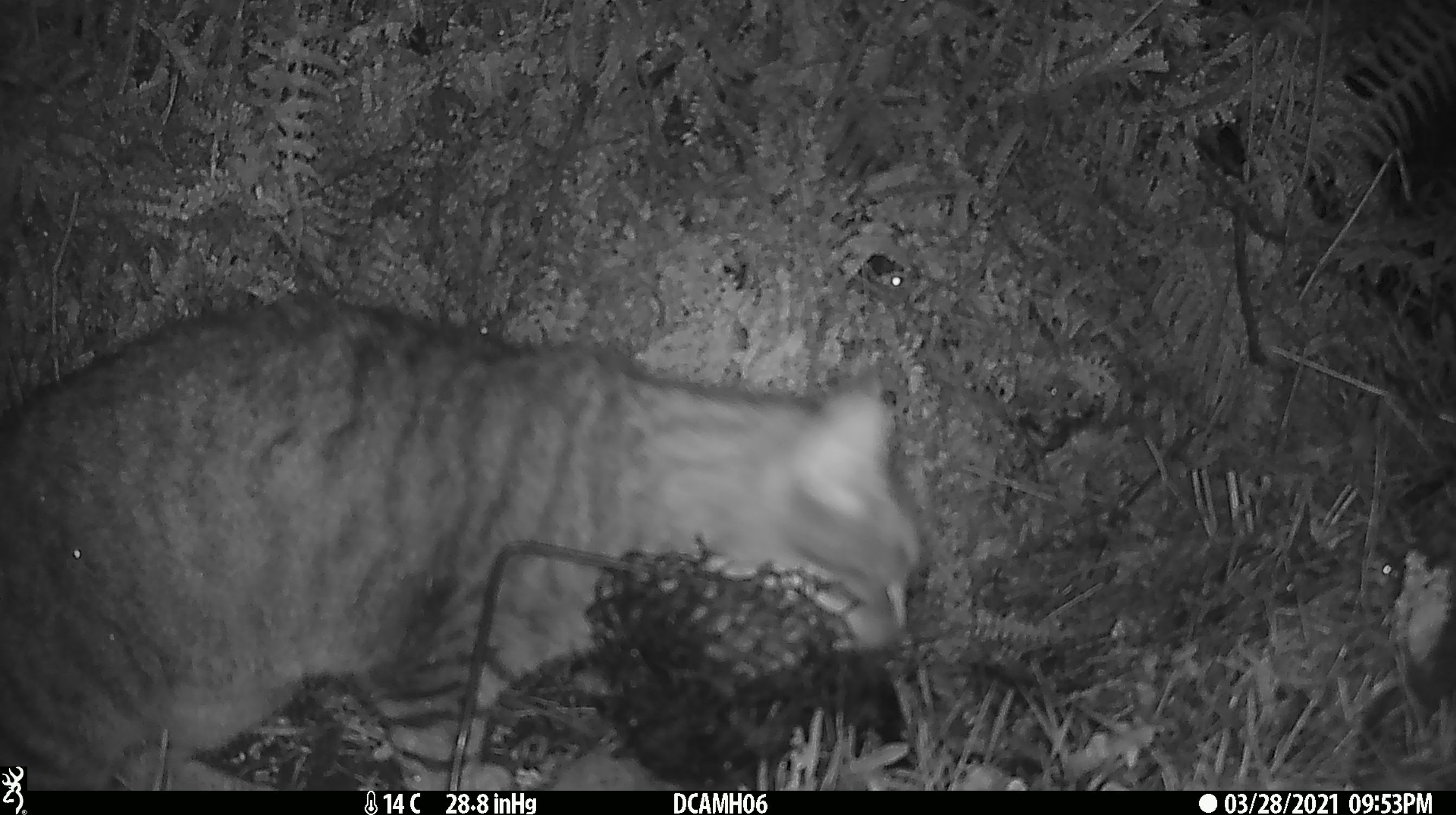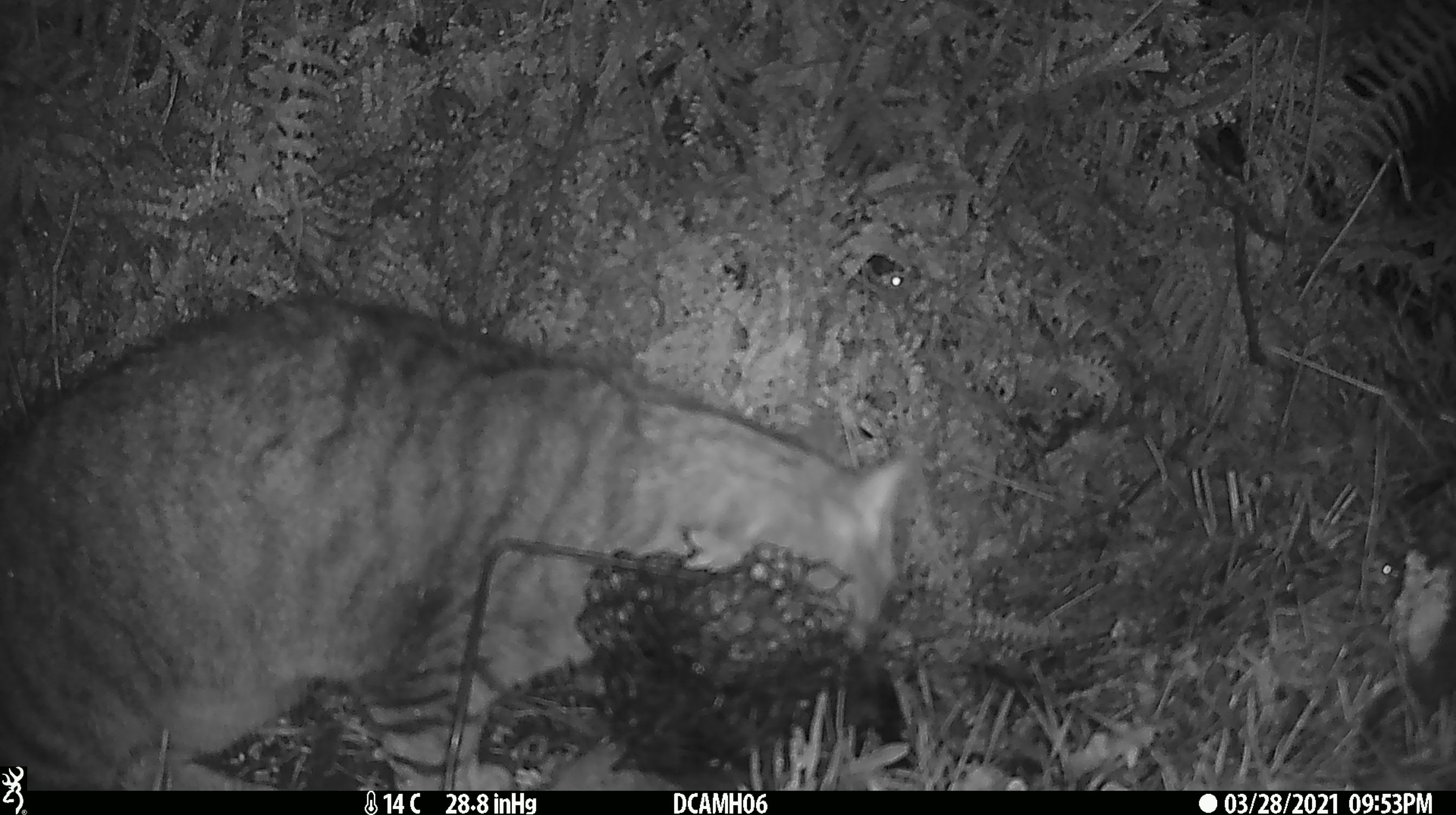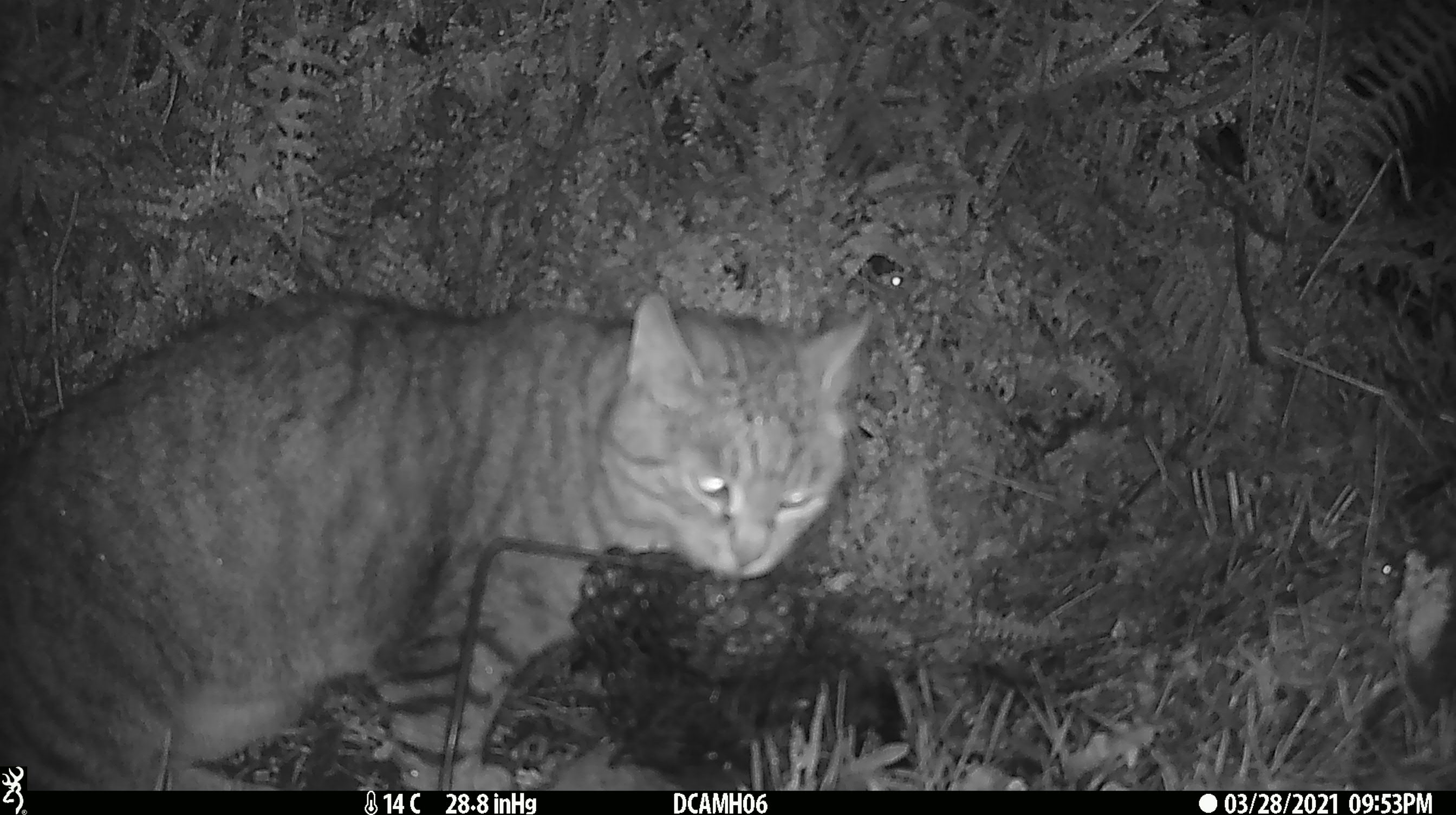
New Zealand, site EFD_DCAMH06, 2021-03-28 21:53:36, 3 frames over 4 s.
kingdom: Animalia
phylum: Chordata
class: Mammalia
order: Carnivora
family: Felidae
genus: Felis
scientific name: Felis catus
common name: domestic cat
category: cat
Cat (domestic cat) (Felis catus).